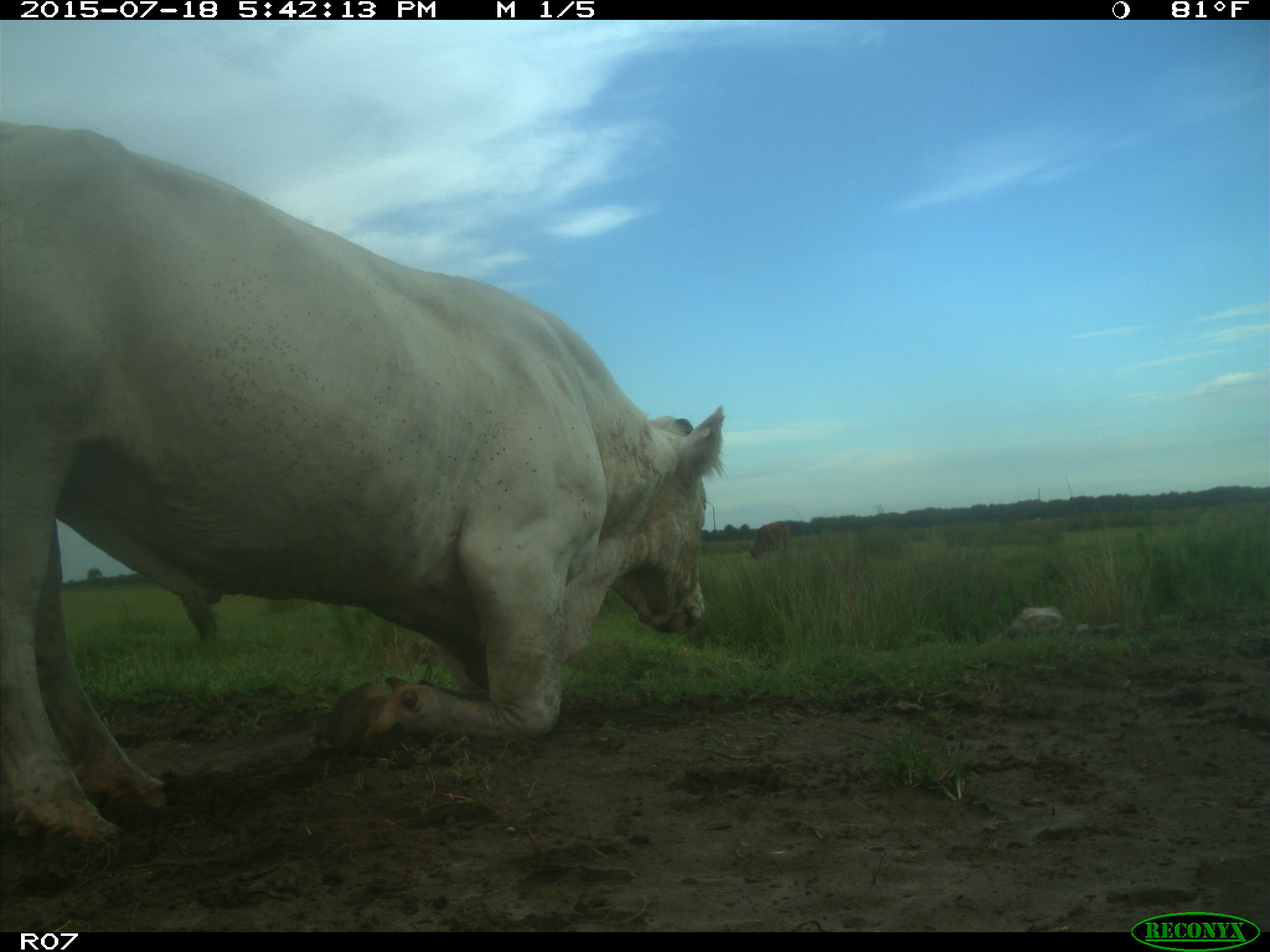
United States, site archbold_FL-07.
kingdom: Animalia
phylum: Chordata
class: Mammalia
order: Artiodactyla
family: Bovidae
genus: Bos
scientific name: Bos taurus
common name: domestic cow